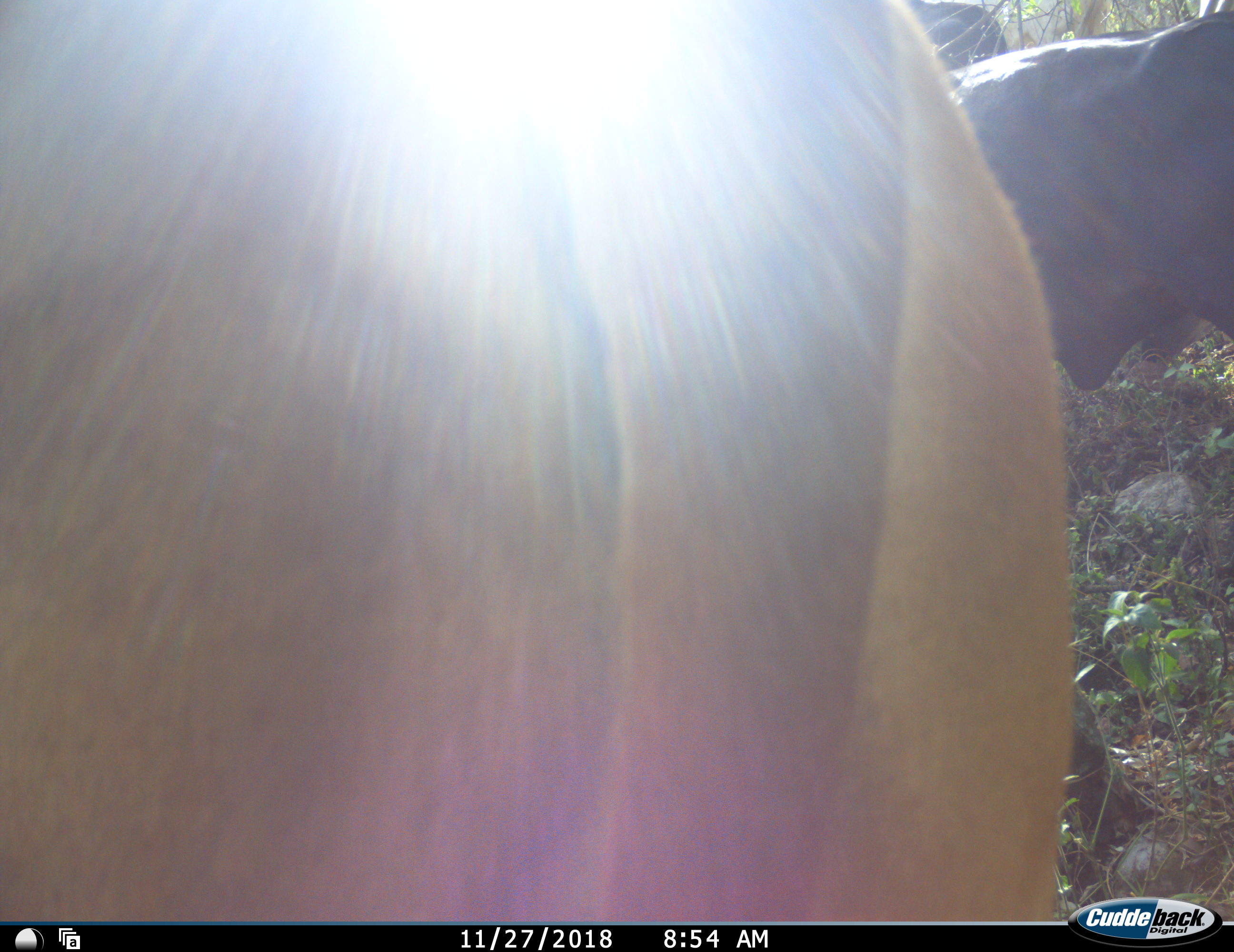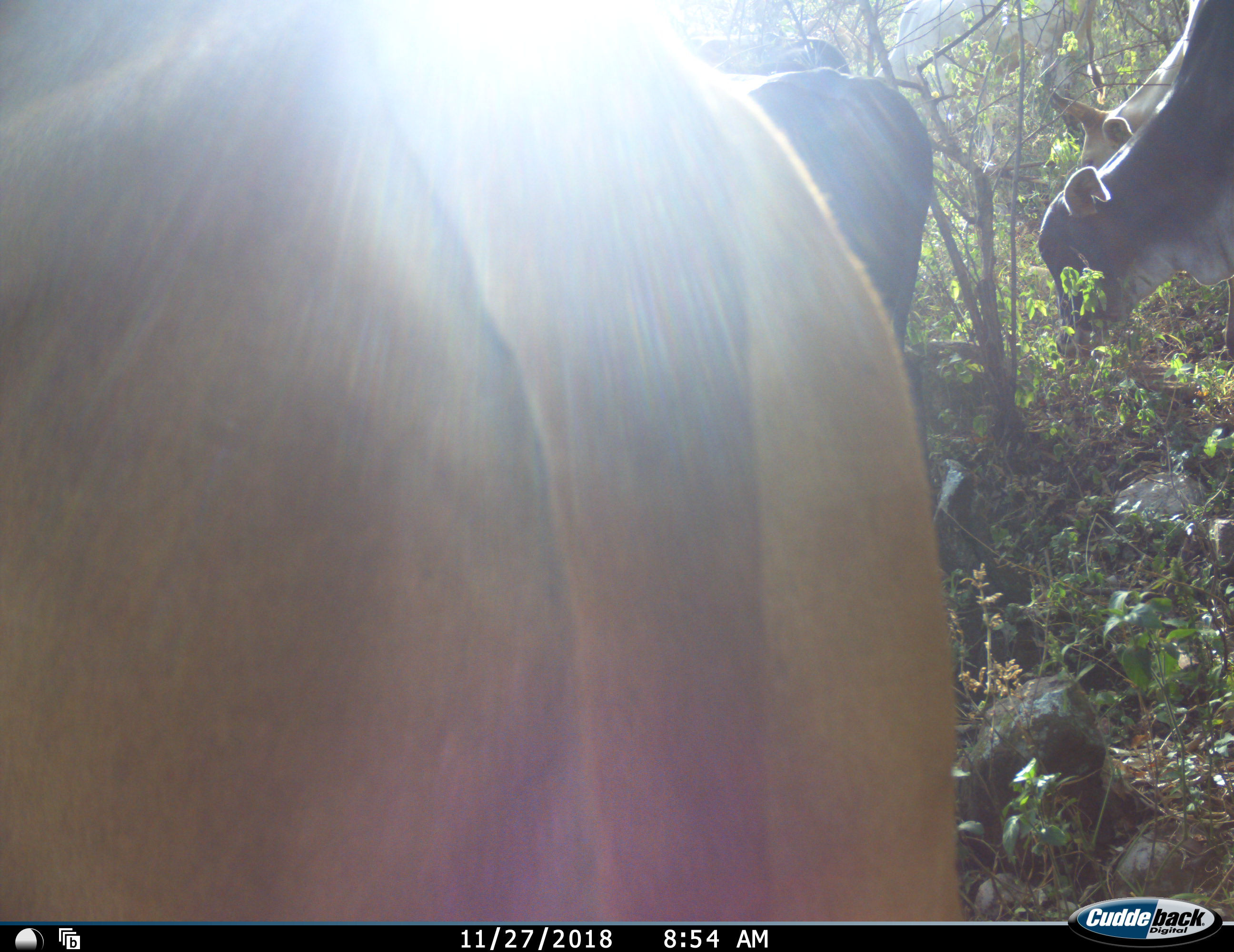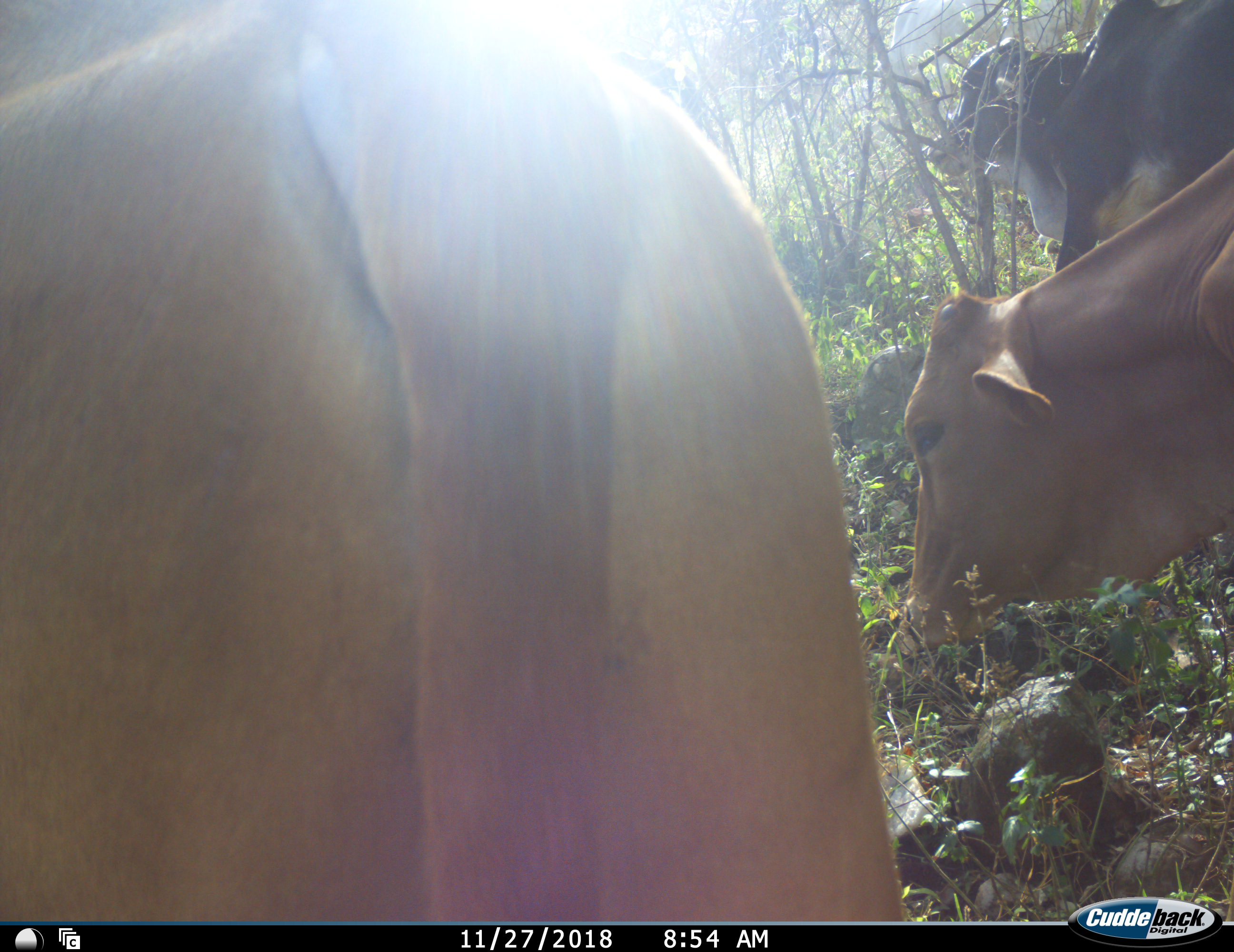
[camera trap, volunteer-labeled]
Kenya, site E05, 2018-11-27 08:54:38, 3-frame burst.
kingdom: Animalia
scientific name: Animalia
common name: animal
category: domesticanimal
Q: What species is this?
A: Domesticanimal (animal) (Animalia).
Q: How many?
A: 4.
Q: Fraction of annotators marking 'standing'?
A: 35%.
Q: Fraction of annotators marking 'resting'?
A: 0%.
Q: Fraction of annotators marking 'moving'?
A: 71%.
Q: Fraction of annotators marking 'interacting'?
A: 12%.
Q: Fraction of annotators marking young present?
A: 0%.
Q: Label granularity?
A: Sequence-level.